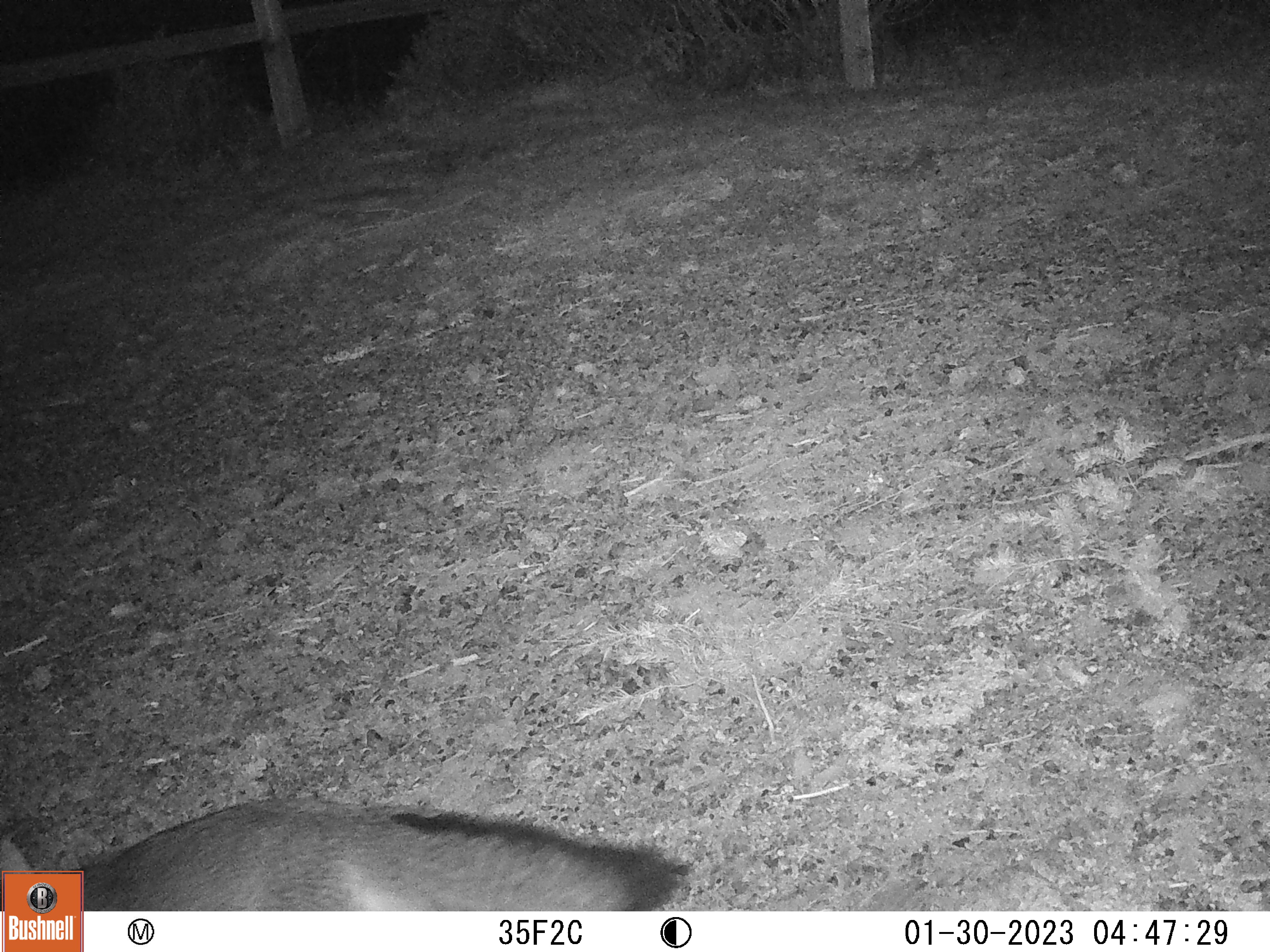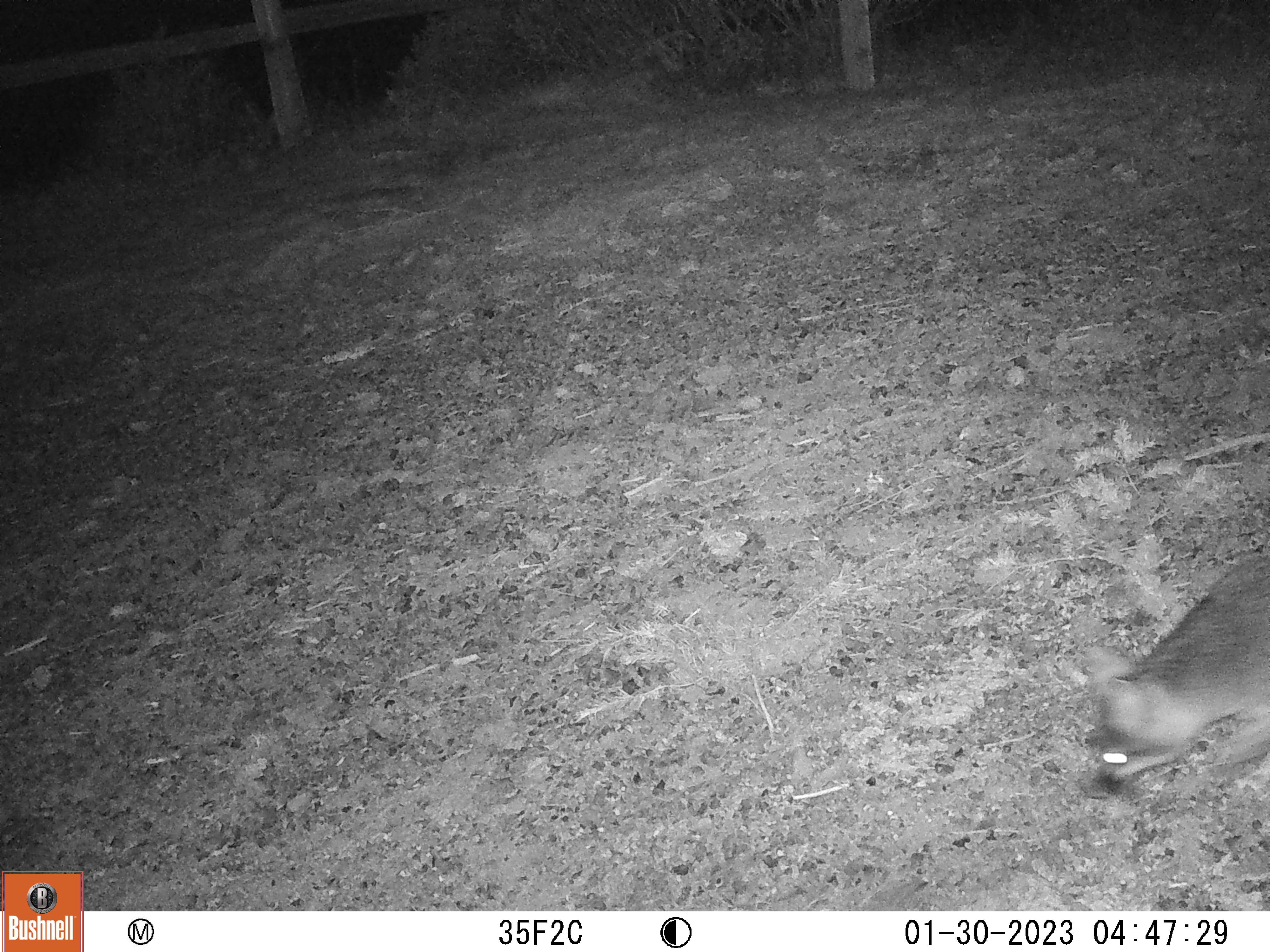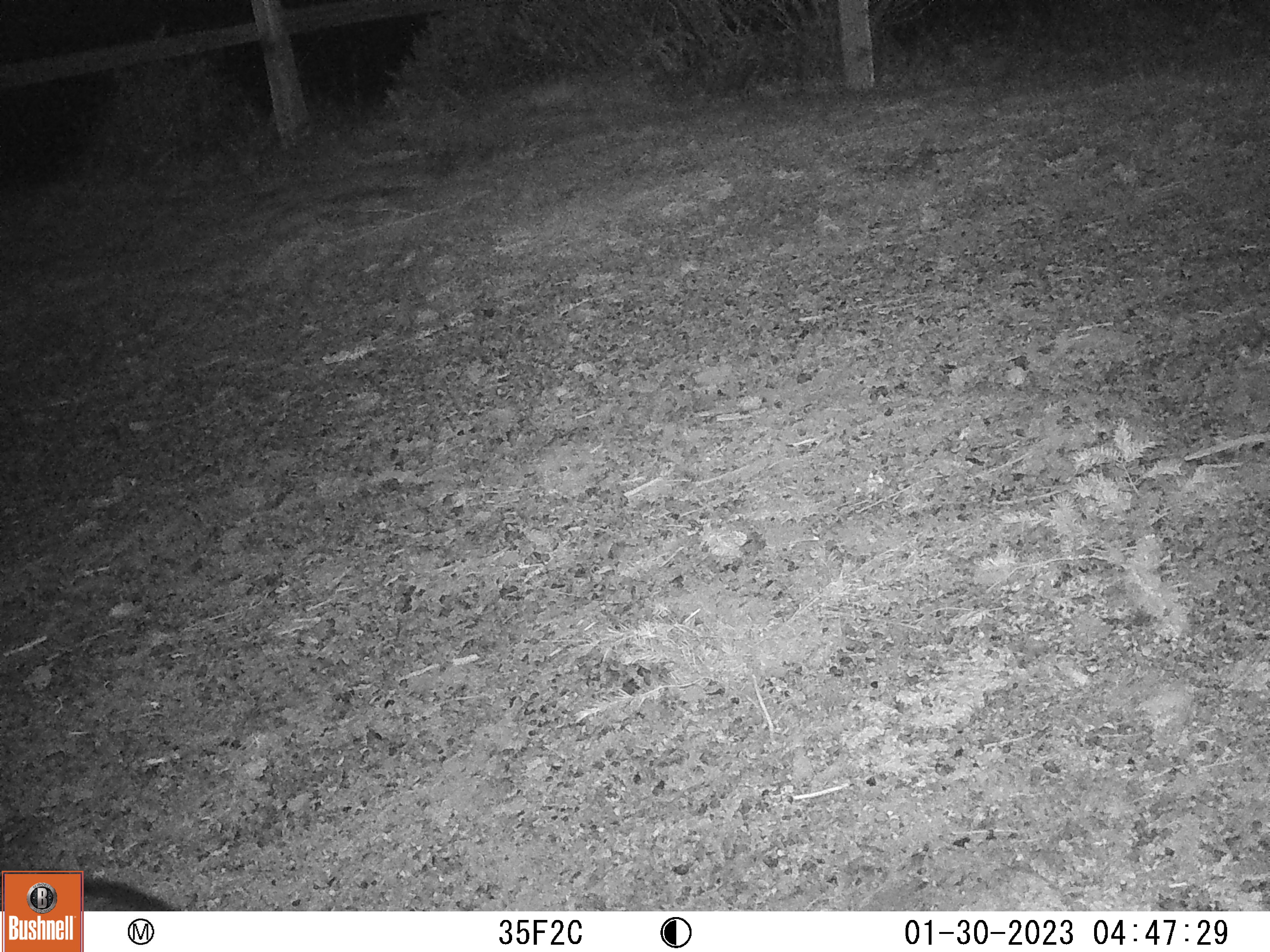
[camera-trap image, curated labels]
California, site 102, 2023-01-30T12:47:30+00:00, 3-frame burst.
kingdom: Animalia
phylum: Chordata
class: Mammalia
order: Carnivora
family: Canidae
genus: Urocyon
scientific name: Urocyon cinereoargenteus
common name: gray fox